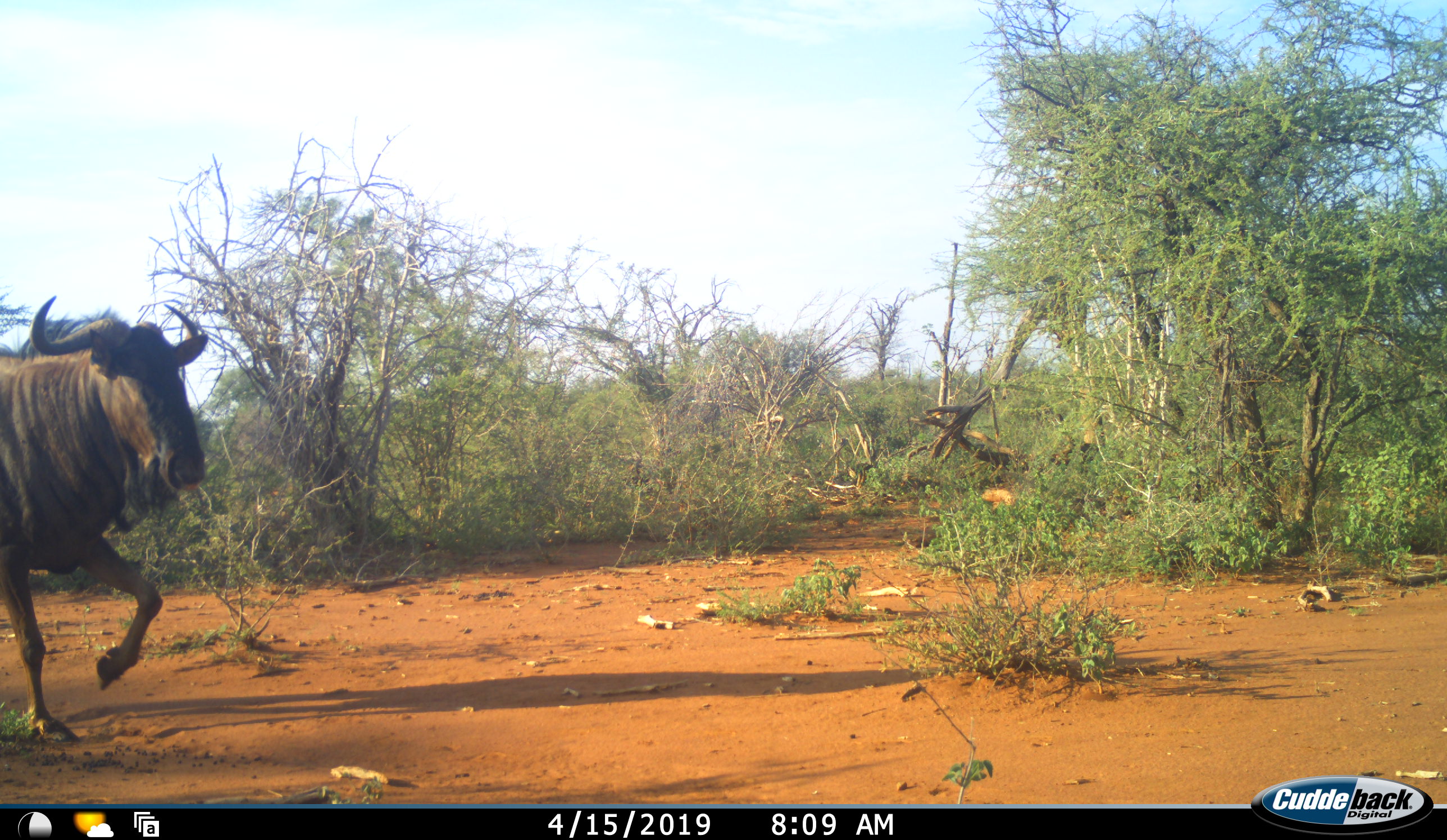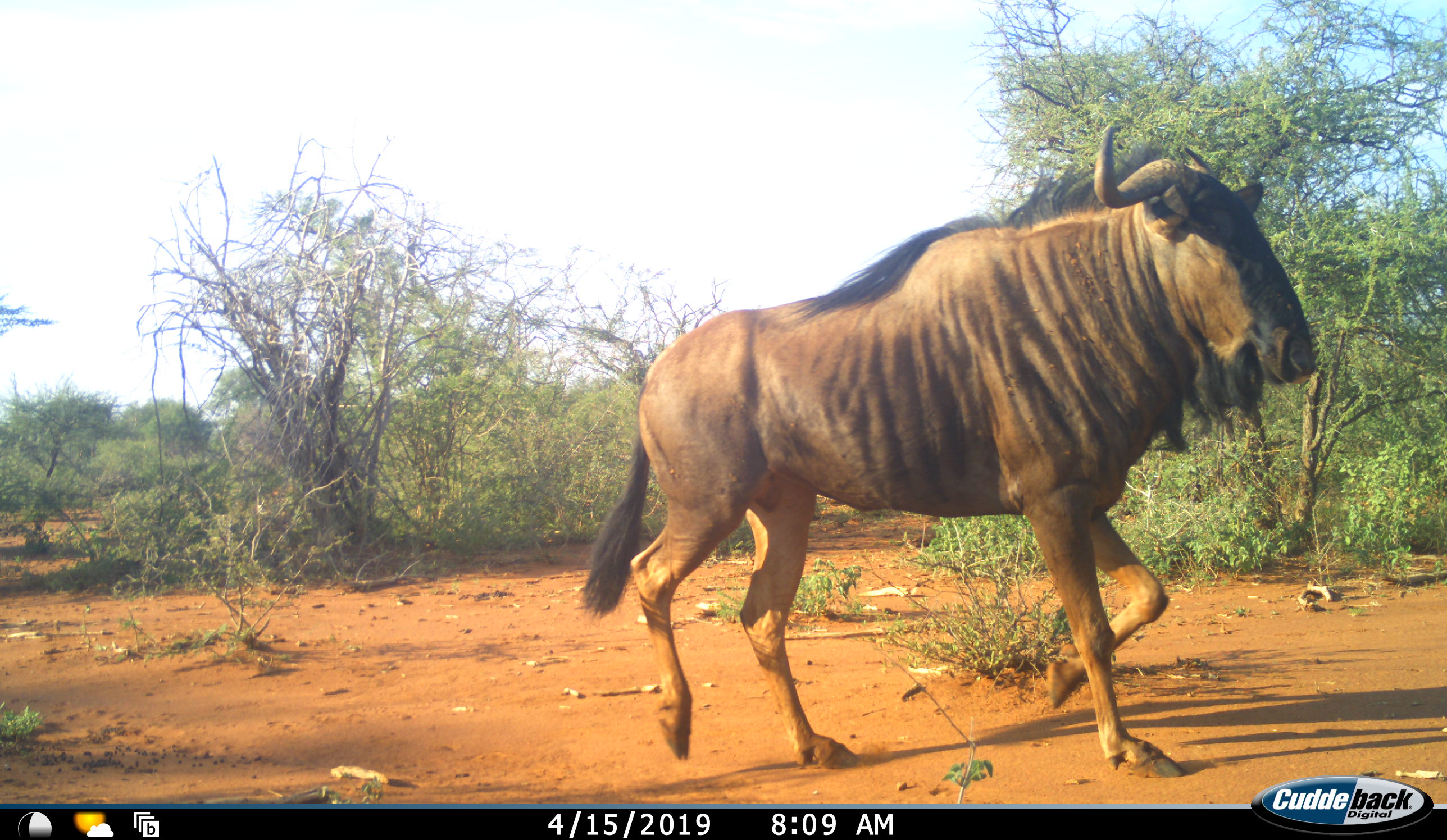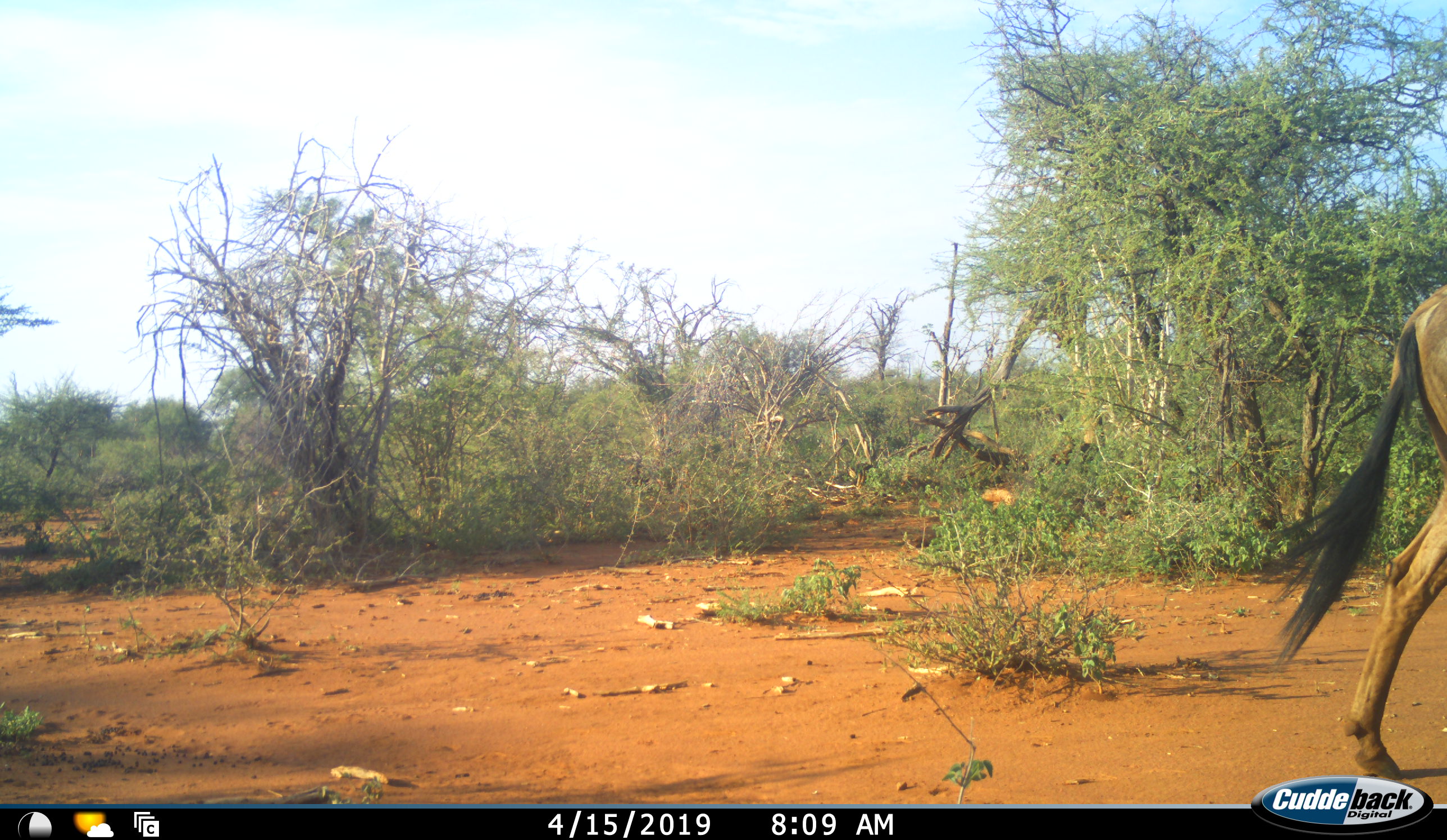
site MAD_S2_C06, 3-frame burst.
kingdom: Animalia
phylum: Chordata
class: Mammalia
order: Artiodactyla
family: Bovidae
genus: Connochaetes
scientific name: Connochaetes taurinus taurinus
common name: blue wildebeest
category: wildebeestblue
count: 1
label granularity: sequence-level